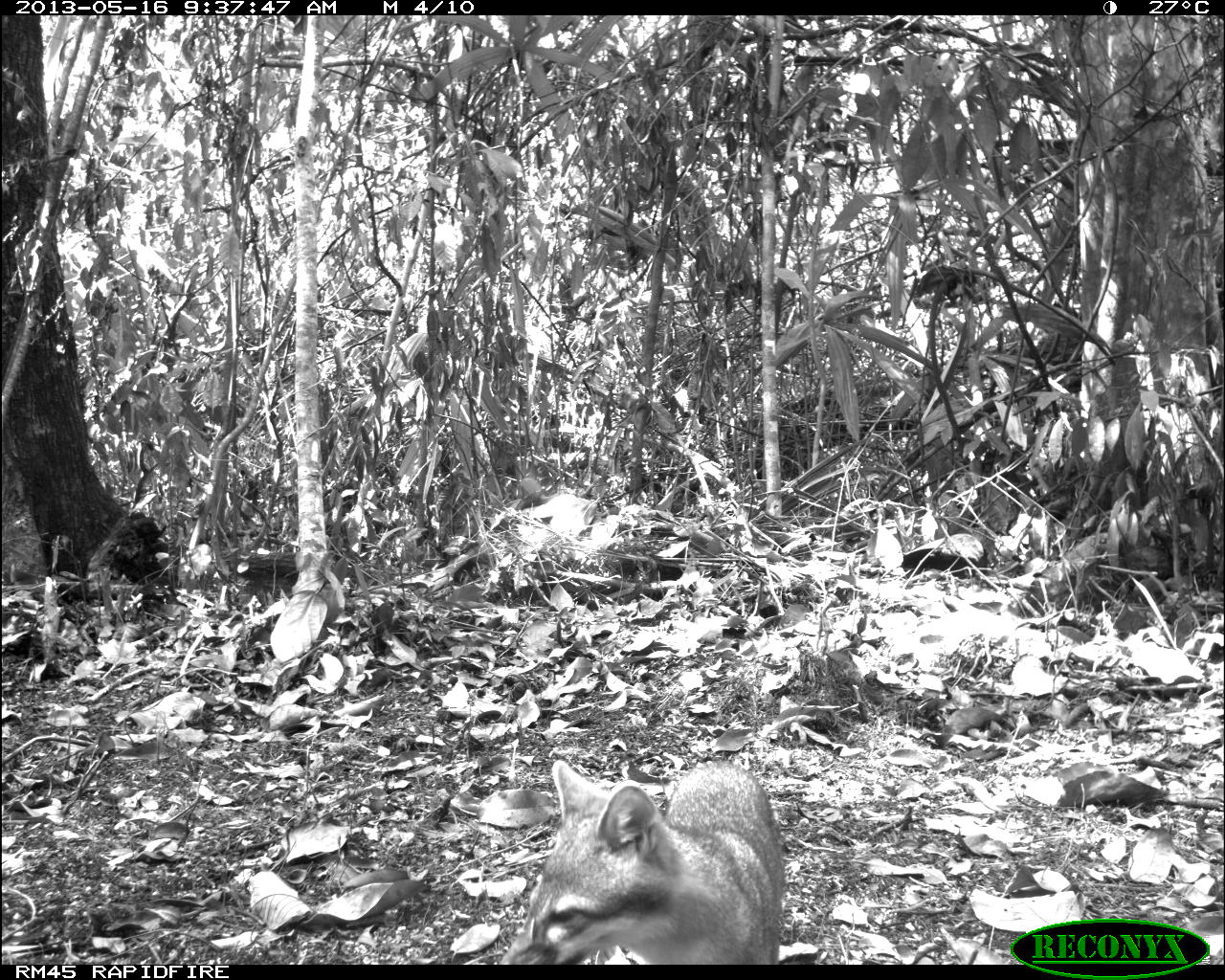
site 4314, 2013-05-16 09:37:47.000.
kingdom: Animalia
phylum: Chordata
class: Mammalia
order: Carnivora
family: Canidae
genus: Urocyon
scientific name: Urocyon cinereoargenteus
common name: gray fox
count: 1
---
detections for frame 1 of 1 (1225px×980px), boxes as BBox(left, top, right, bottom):
urocyon cinereoargenteus: BBox(496, 753, 791, 964)